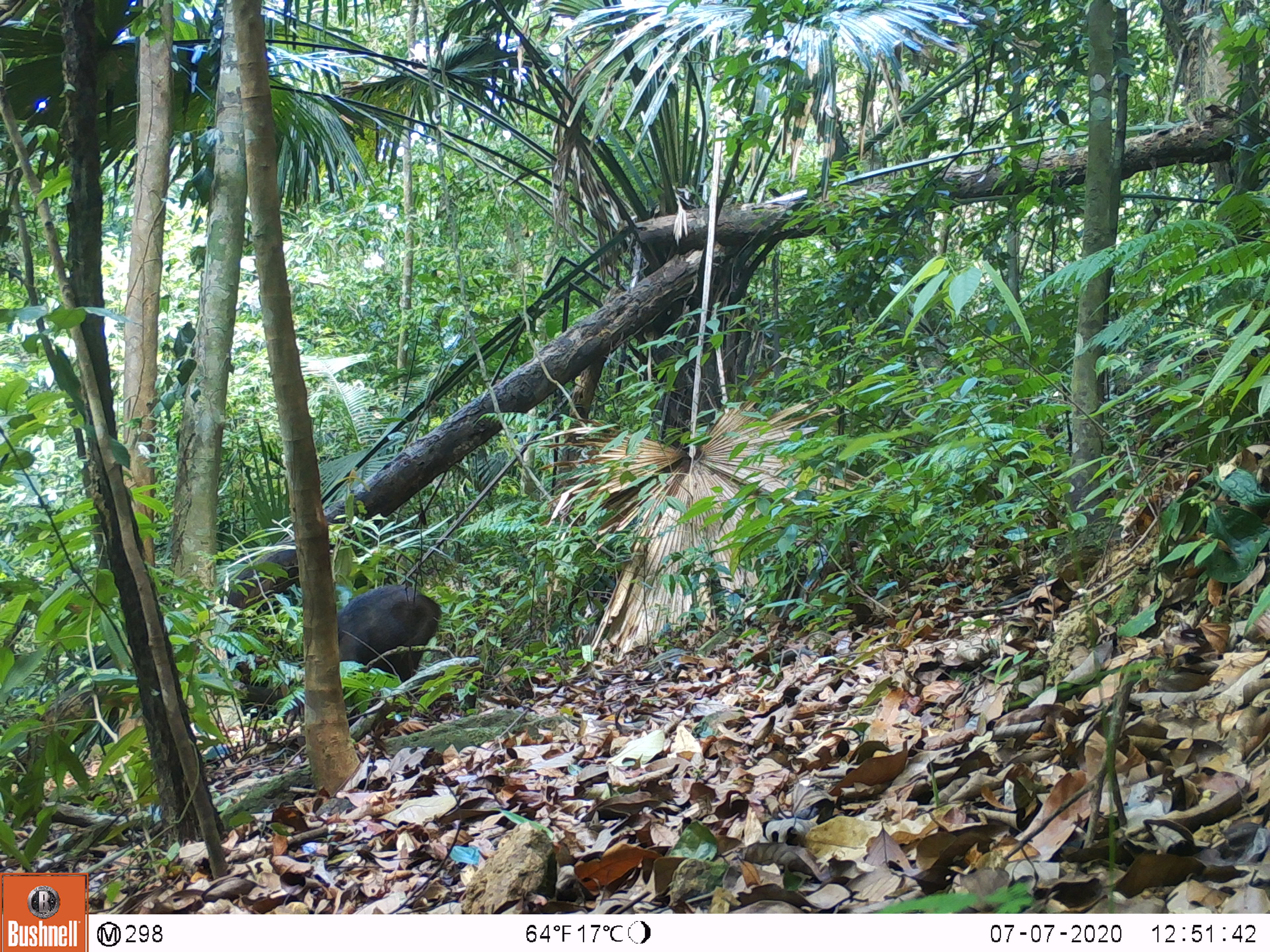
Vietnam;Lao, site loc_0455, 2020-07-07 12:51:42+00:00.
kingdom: Animalia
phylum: Chordata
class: Mammalia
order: Artiodactyla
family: Suidae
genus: Sus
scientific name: Sus scrofa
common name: eurasian wild pig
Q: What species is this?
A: Eurasian wild pig (Sus scrofa).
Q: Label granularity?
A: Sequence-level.